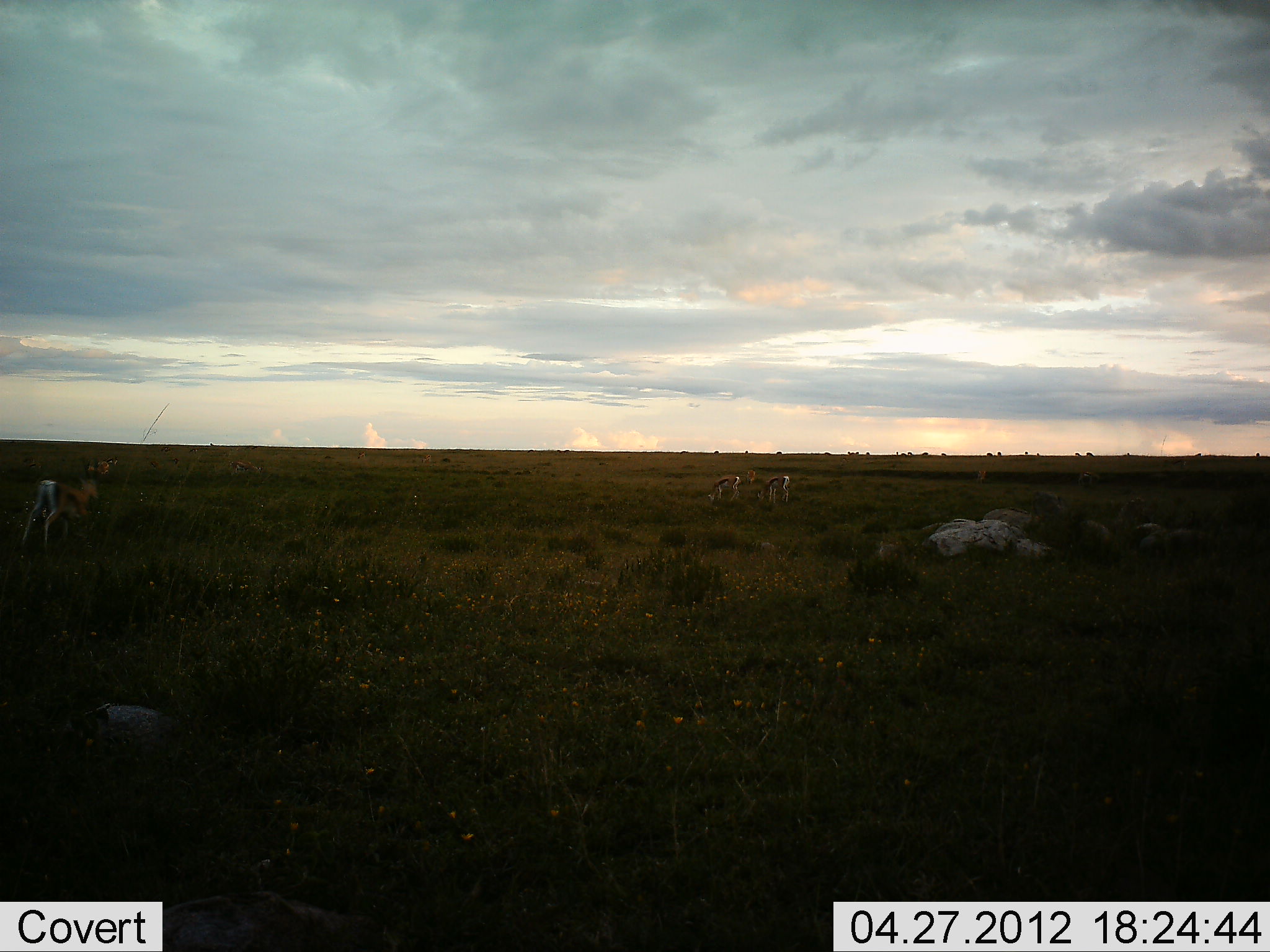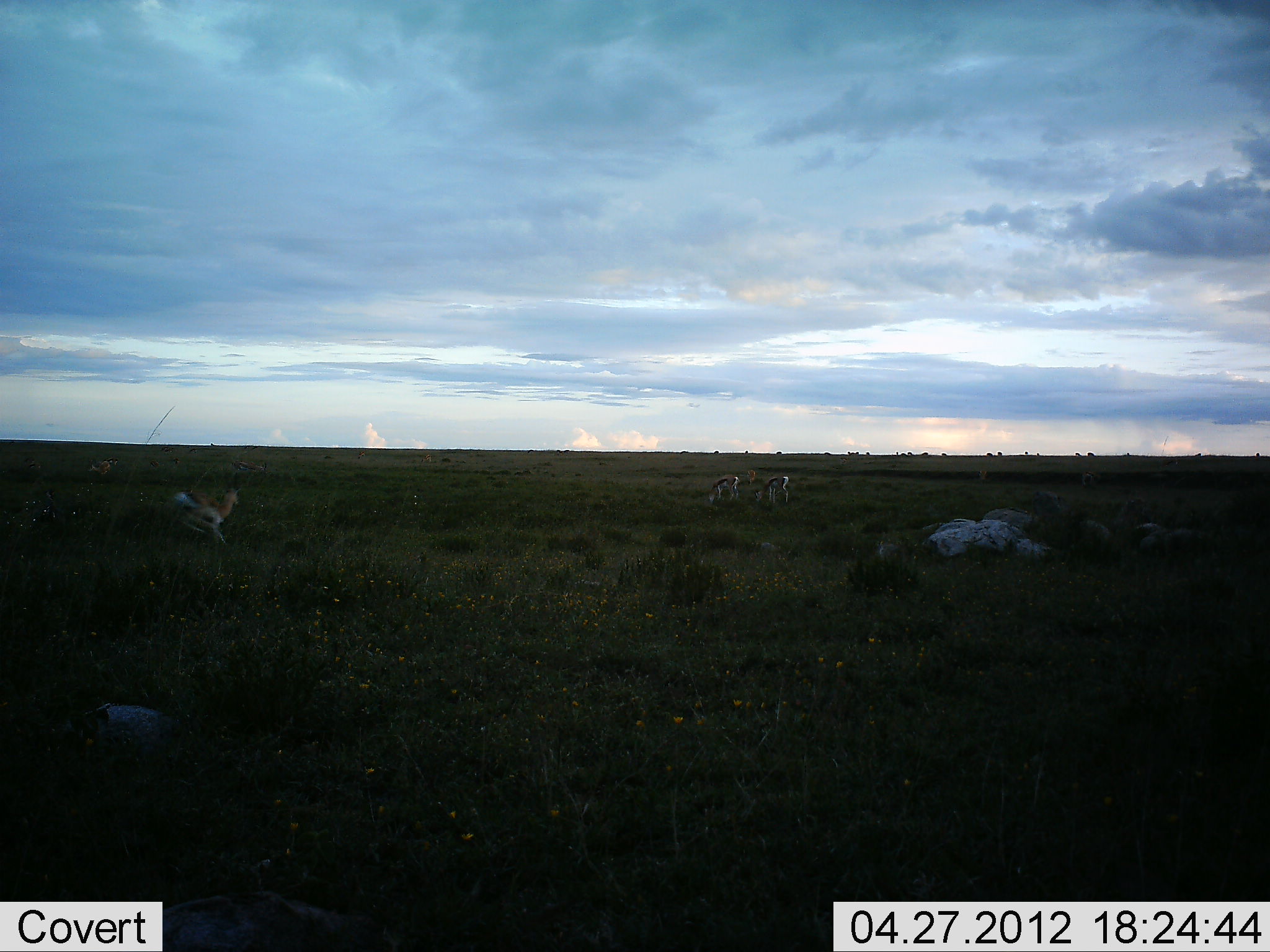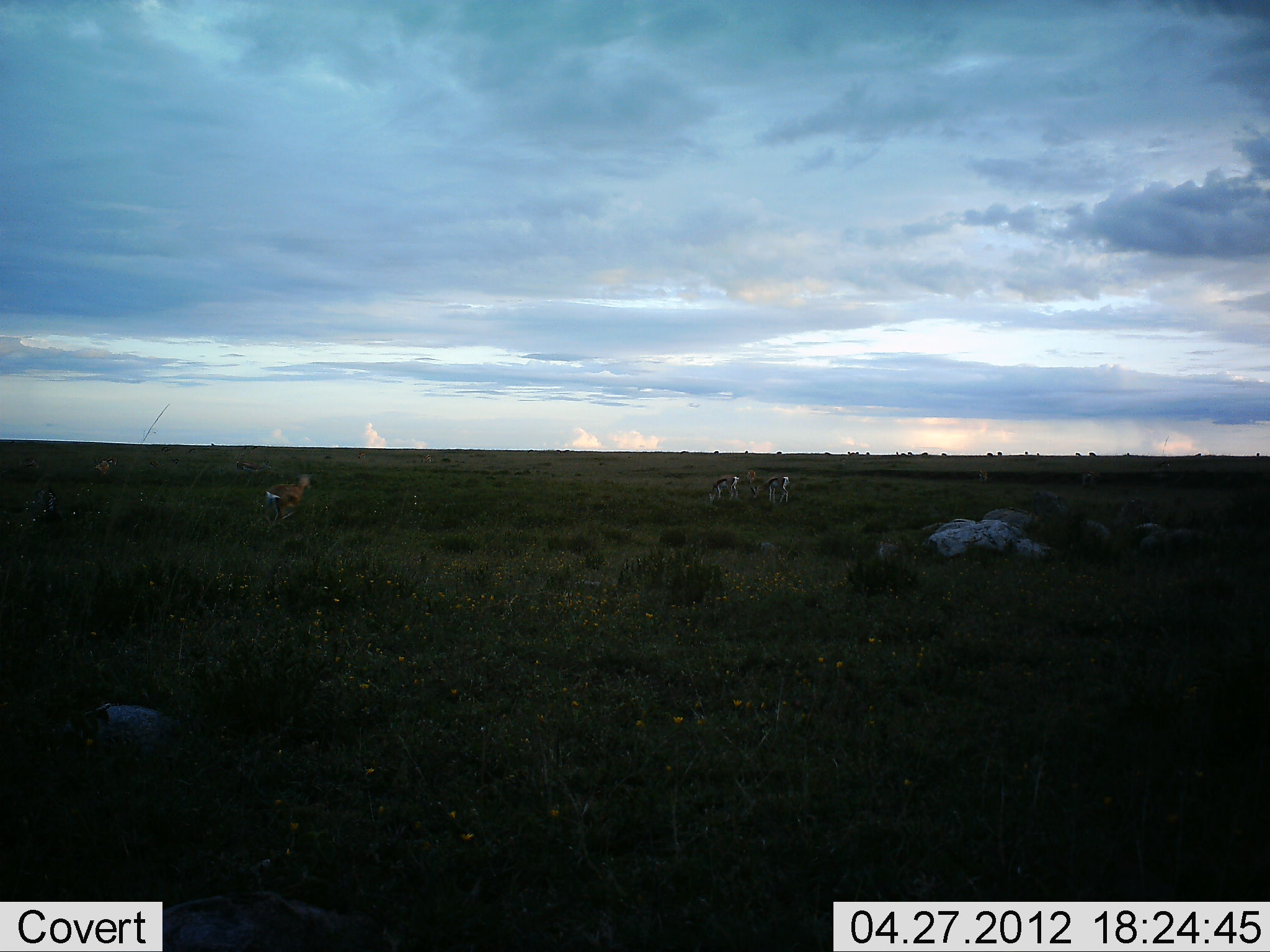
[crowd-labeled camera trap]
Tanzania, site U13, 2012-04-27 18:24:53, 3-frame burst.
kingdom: Animalia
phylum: Chordata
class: Mammalia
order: Artiodactyla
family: Bovidae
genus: Eudorcas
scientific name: Eudorcas thomsonii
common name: thomson's gazelle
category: gazellethomsons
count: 4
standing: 29%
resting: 0%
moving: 93%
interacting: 0%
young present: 0%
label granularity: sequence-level